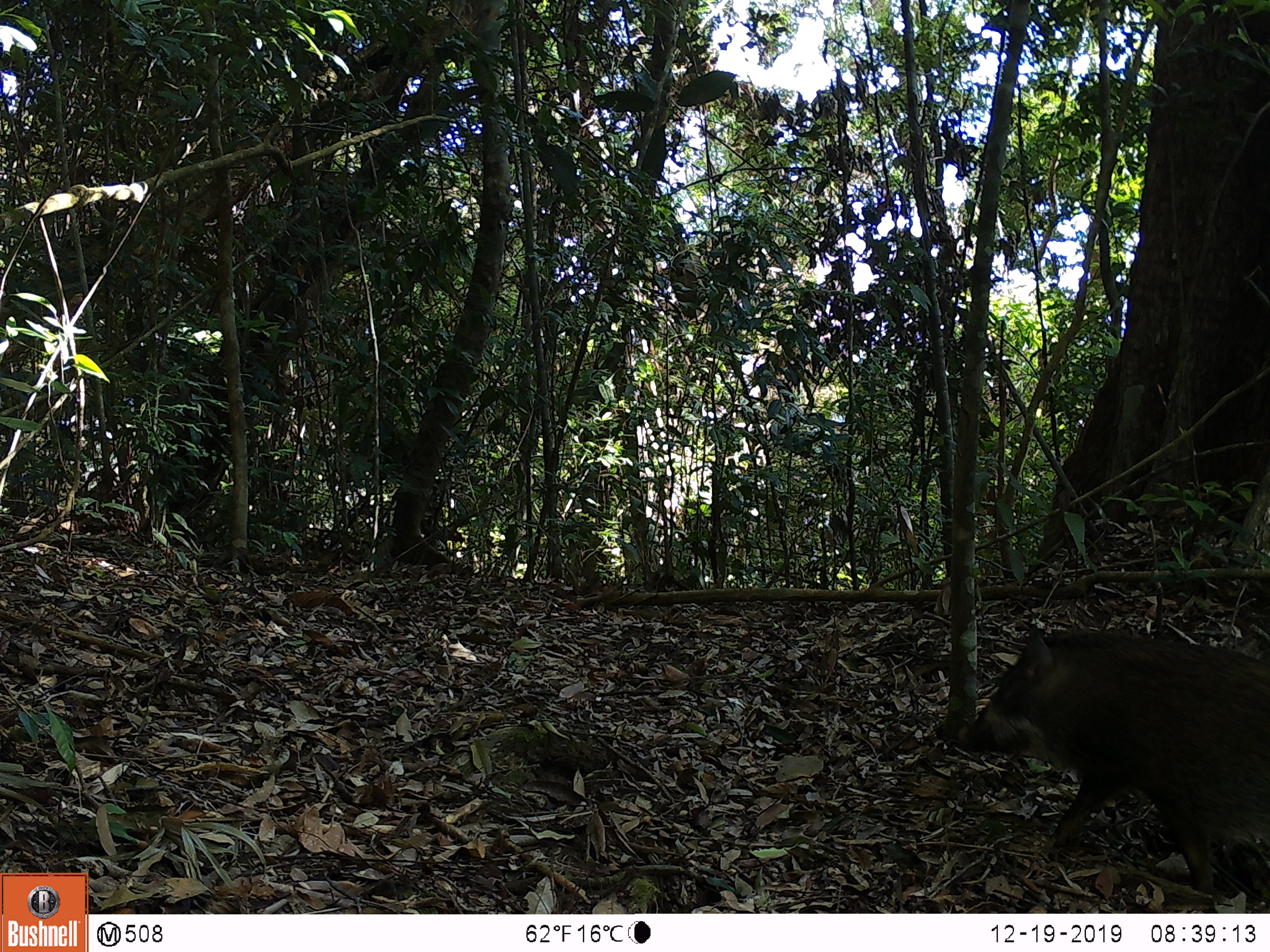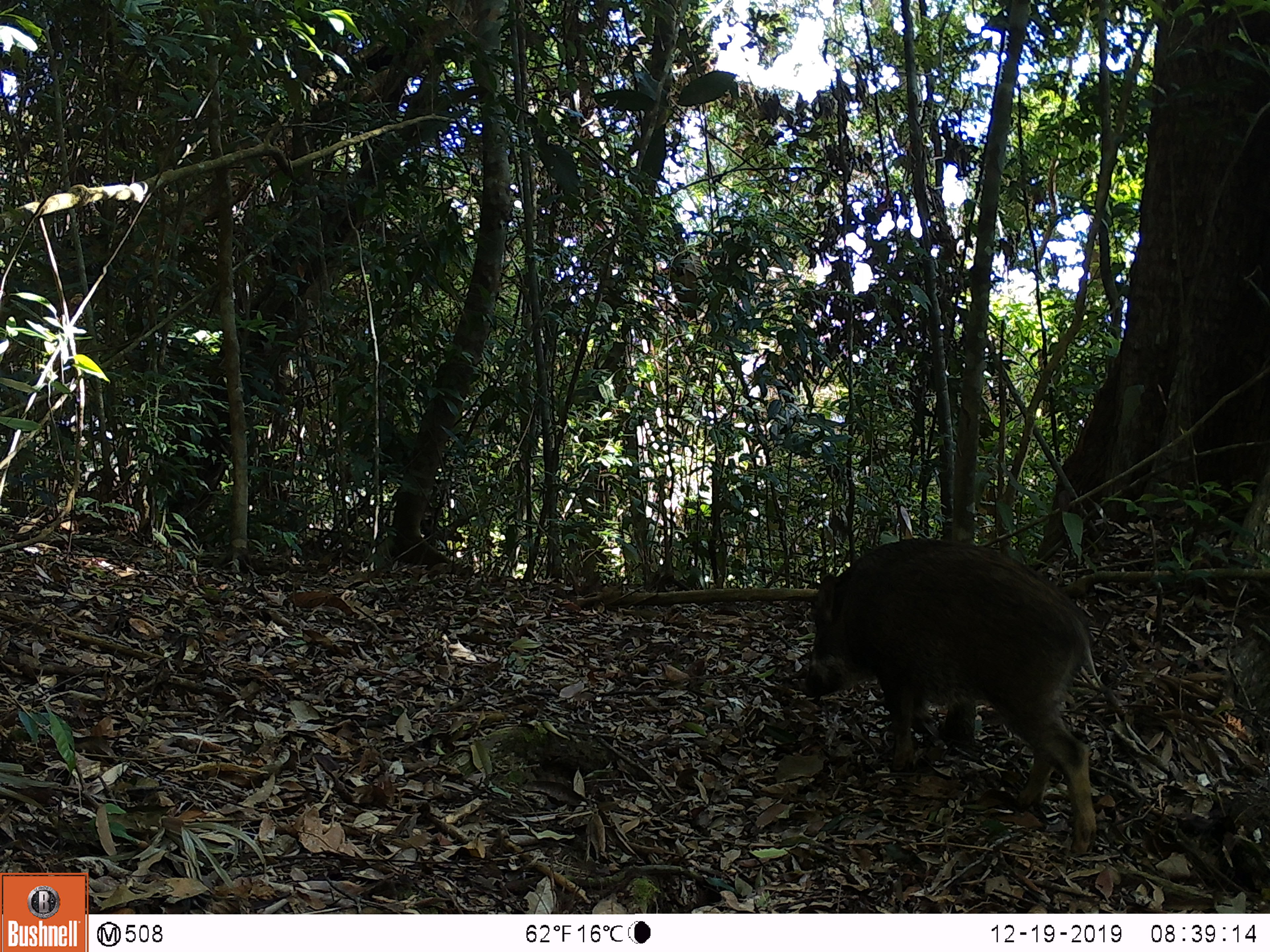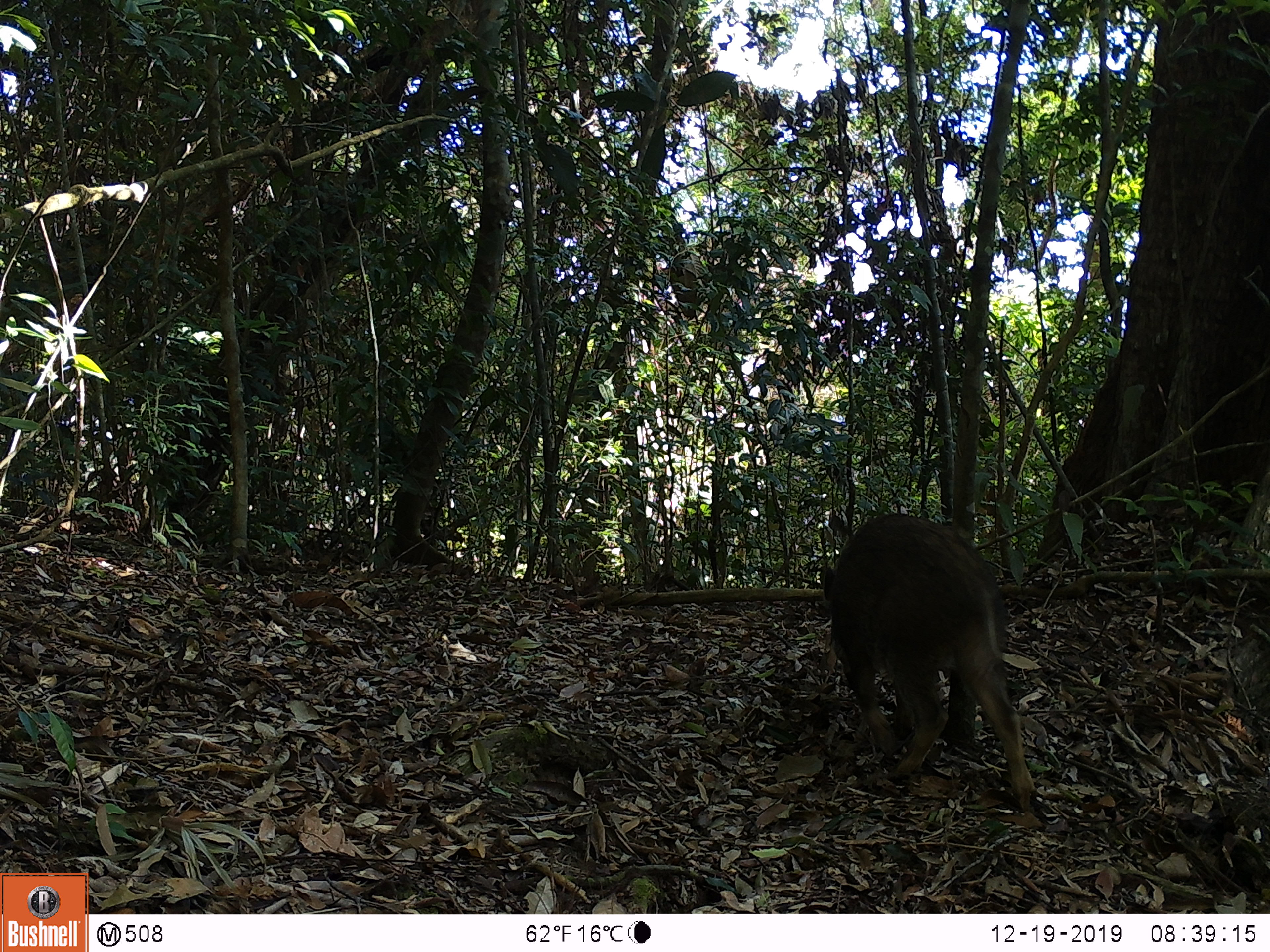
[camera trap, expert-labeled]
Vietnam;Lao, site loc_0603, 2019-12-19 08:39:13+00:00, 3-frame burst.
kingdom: Animalia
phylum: Chordata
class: Mammalia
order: Artiodactyla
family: Suidae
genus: Sus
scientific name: Sus scrofa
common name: eurasian wild pig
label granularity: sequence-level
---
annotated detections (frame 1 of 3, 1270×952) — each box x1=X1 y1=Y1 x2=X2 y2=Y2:
eurasian wild pig: x1=961 y1=612 x2=1268 y2=897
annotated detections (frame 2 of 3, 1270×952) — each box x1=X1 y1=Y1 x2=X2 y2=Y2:
eurasian wild pig: x1=799 y1=536 x2=1120 y2=851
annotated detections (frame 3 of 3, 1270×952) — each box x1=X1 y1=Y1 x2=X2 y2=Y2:
eurasian wild pig: x1=818 y1=511 x2=1036 y2=811